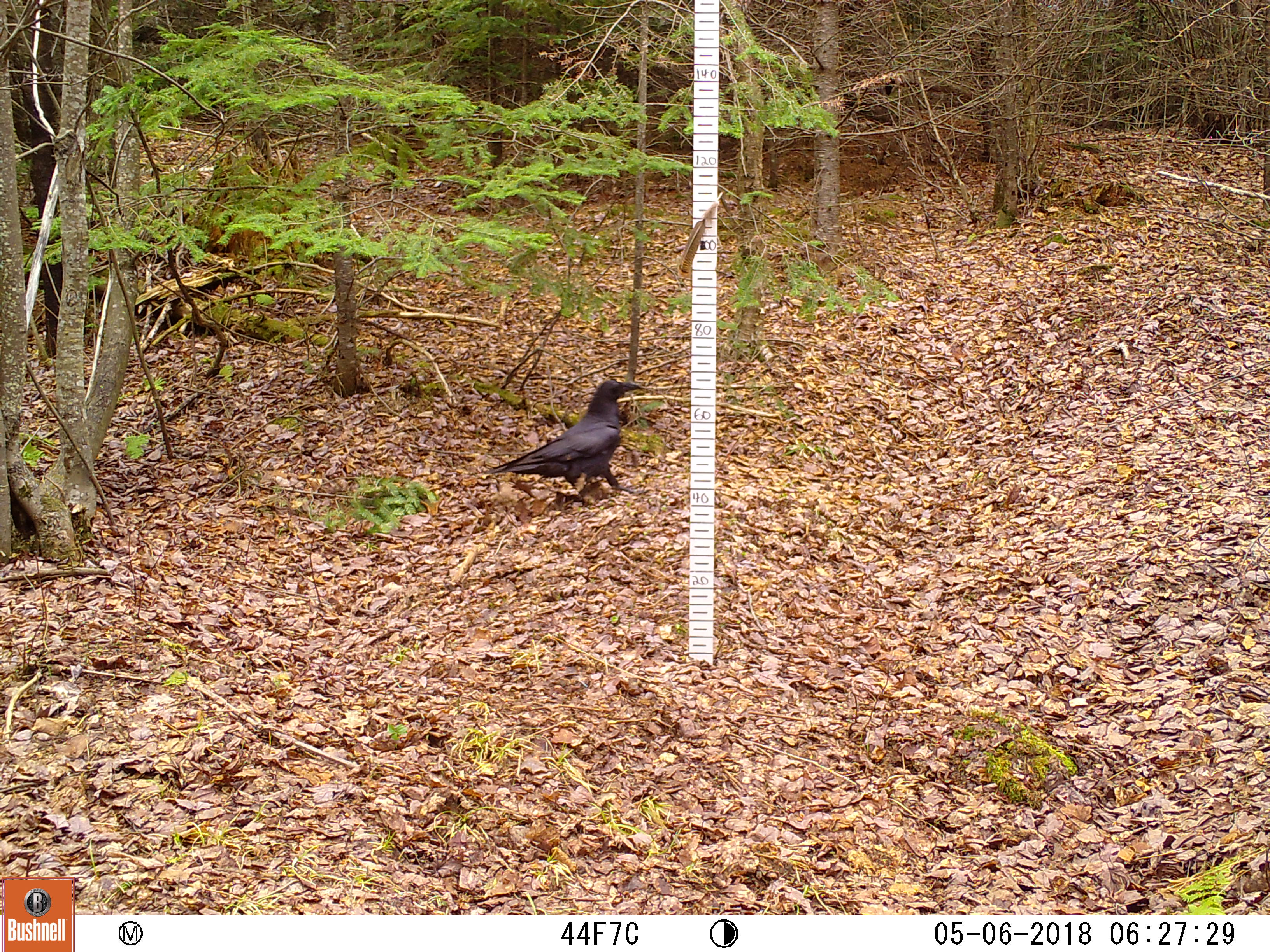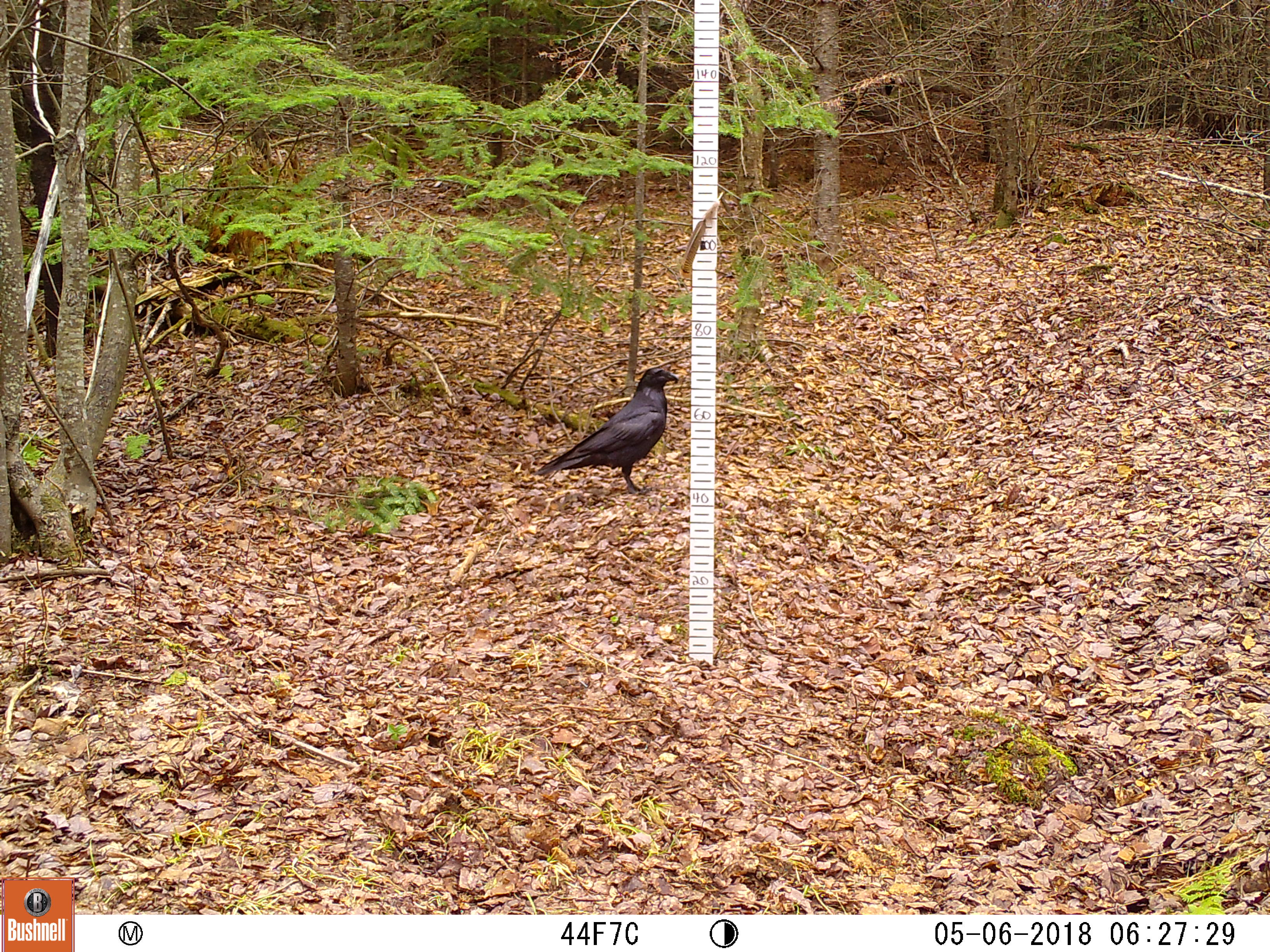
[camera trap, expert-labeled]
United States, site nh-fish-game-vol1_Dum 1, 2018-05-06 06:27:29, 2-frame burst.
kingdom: Animalia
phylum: Chordata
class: Aves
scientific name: Aves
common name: bird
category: bird sp.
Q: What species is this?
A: Bird sp. (bird) (Aves).